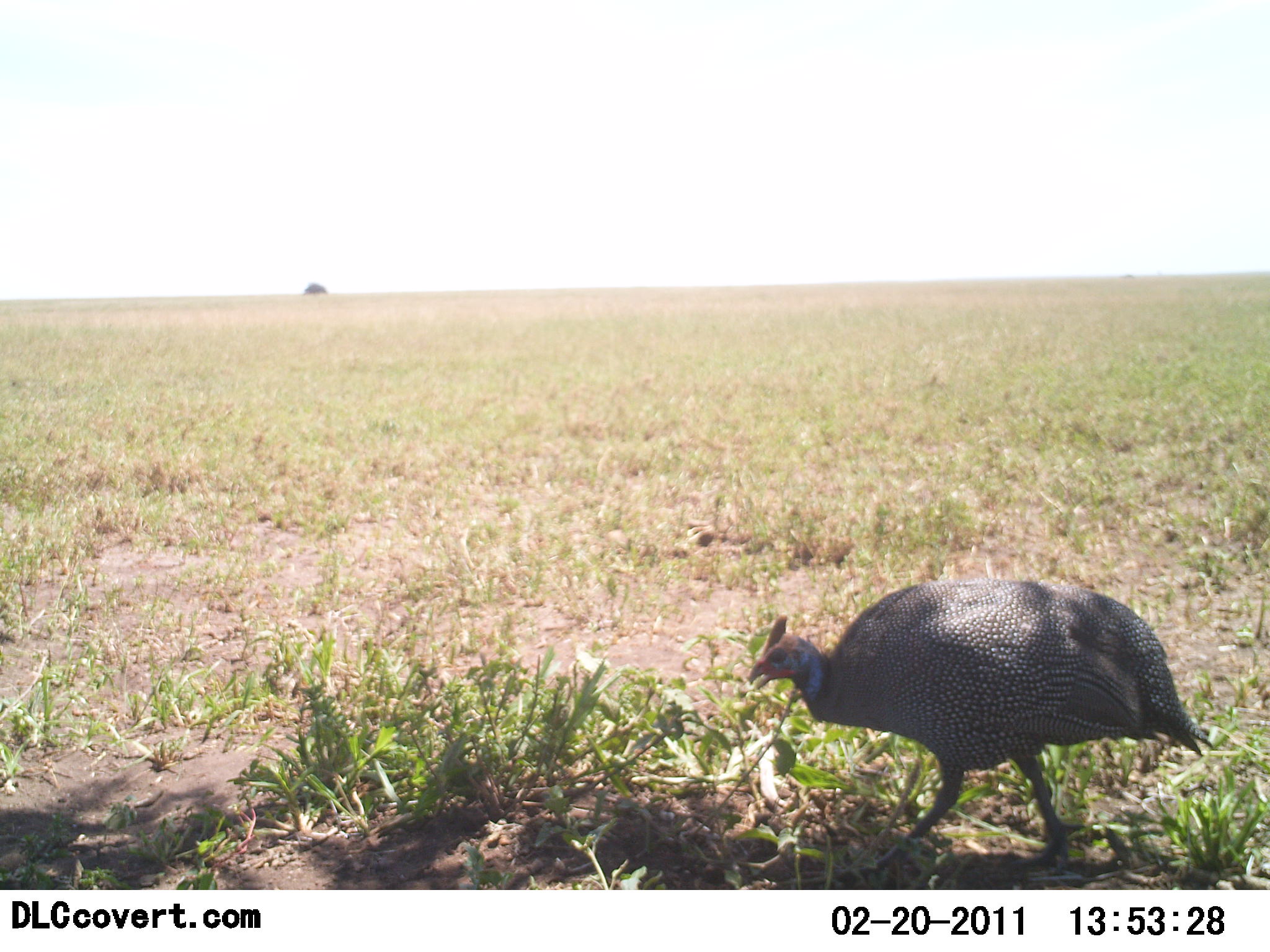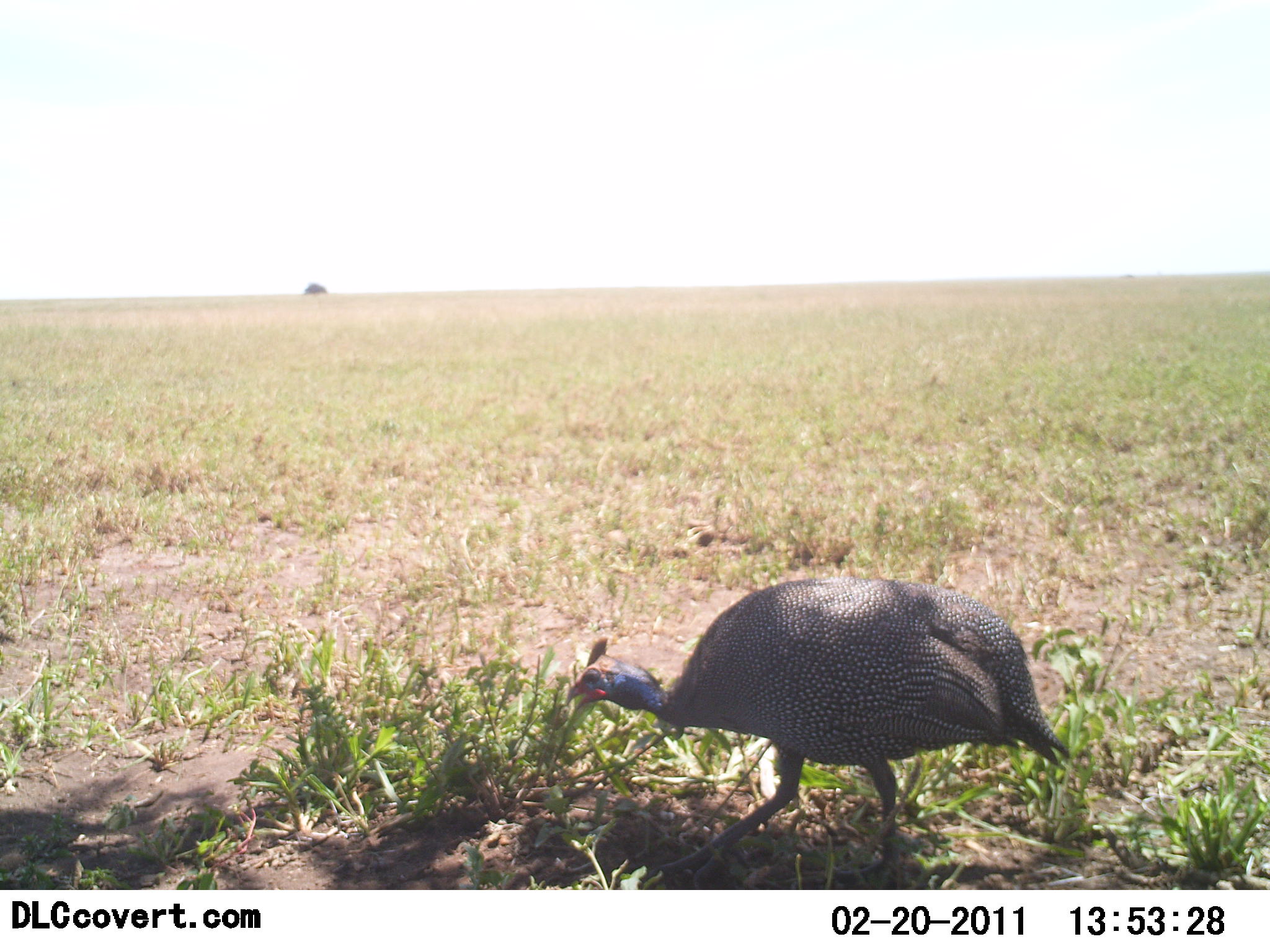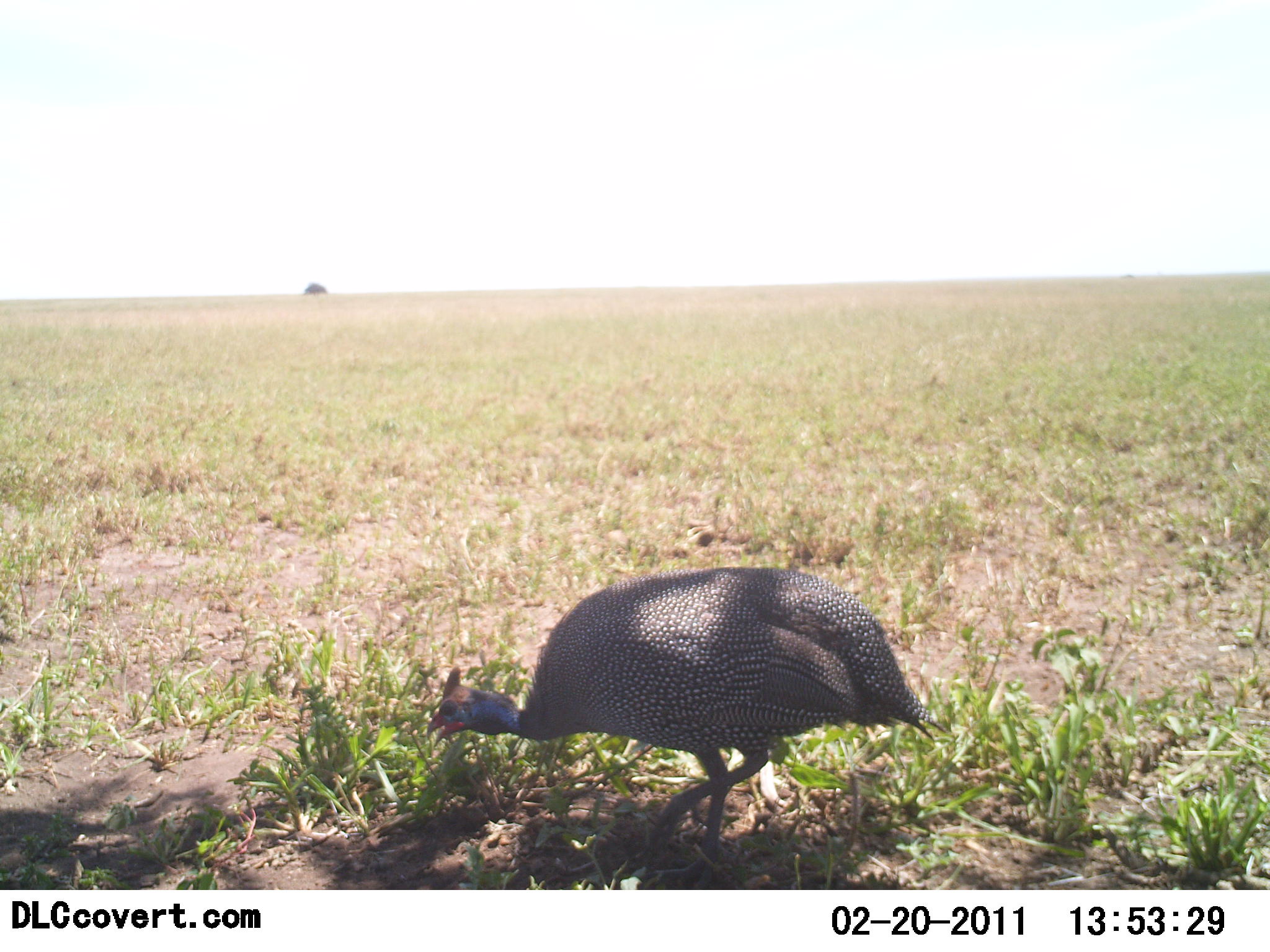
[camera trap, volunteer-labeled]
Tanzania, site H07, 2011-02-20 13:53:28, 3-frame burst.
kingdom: Animalia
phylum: Chordata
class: Aves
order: Galliformes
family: Numididae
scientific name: Numididae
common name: guinea fowl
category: guineafowl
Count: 1.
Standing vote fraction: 0%.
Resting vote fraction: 0%.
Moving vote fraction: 90%.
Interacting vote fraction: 0%.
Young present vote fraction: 0%.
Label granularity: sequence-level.